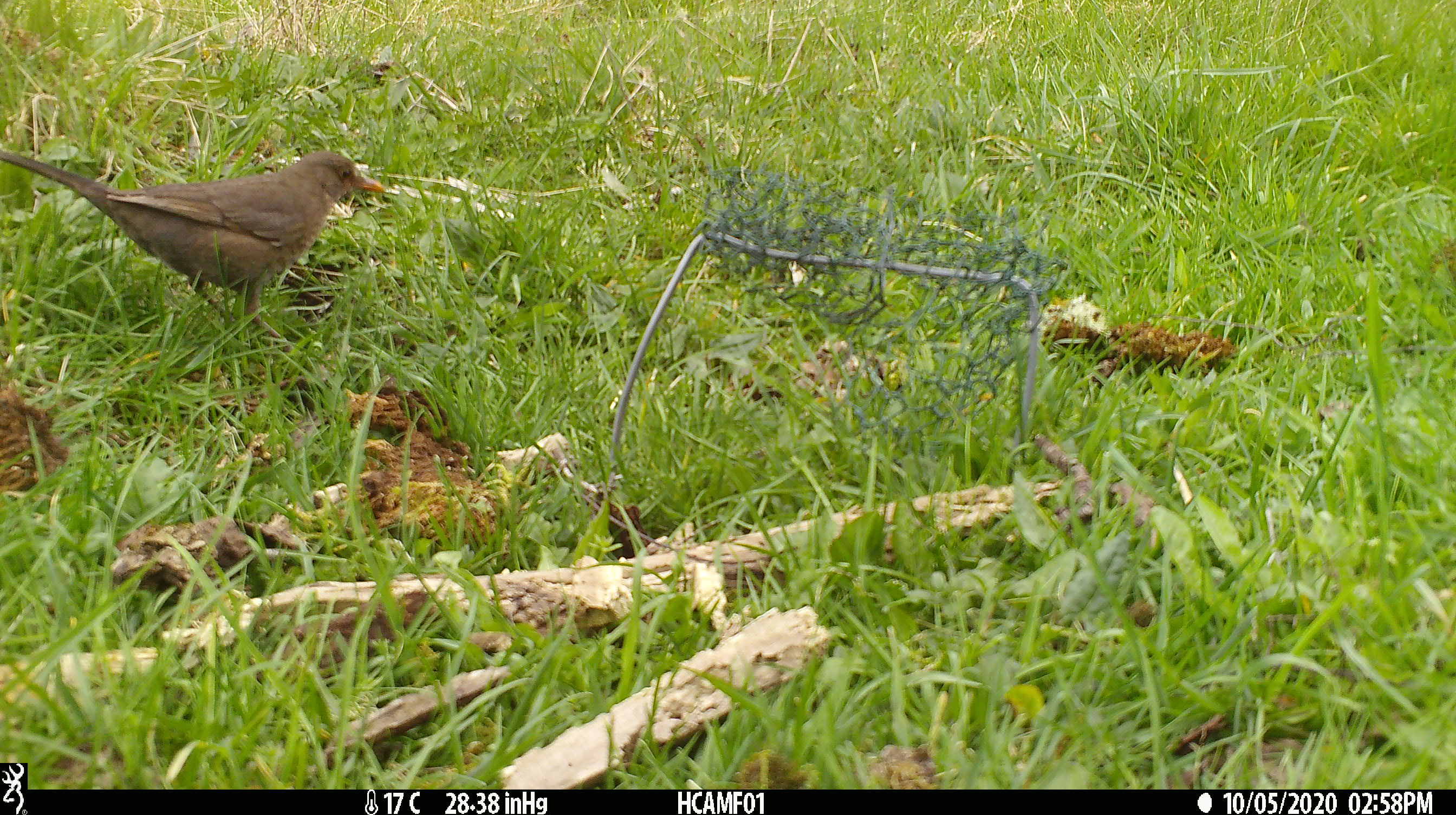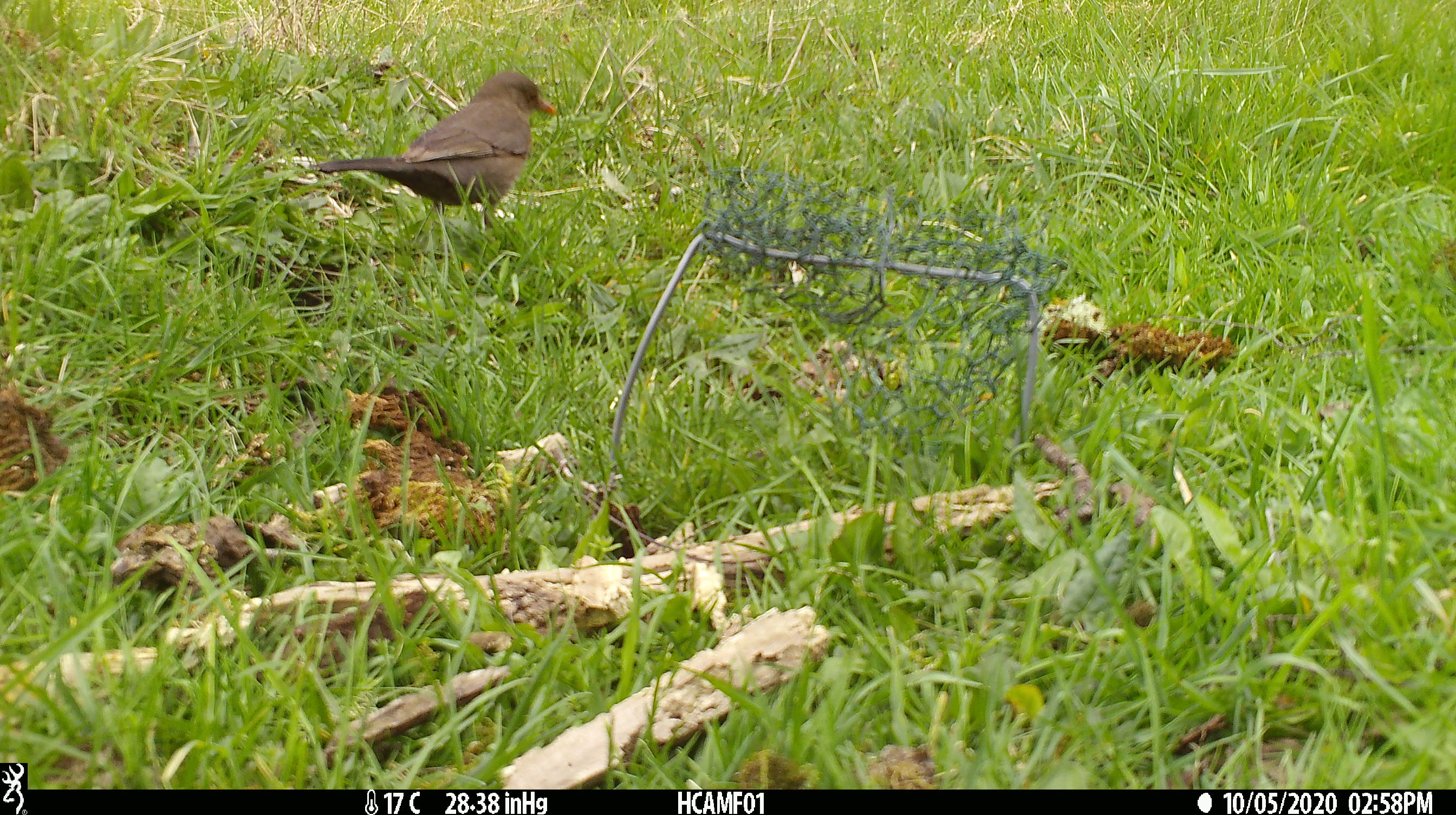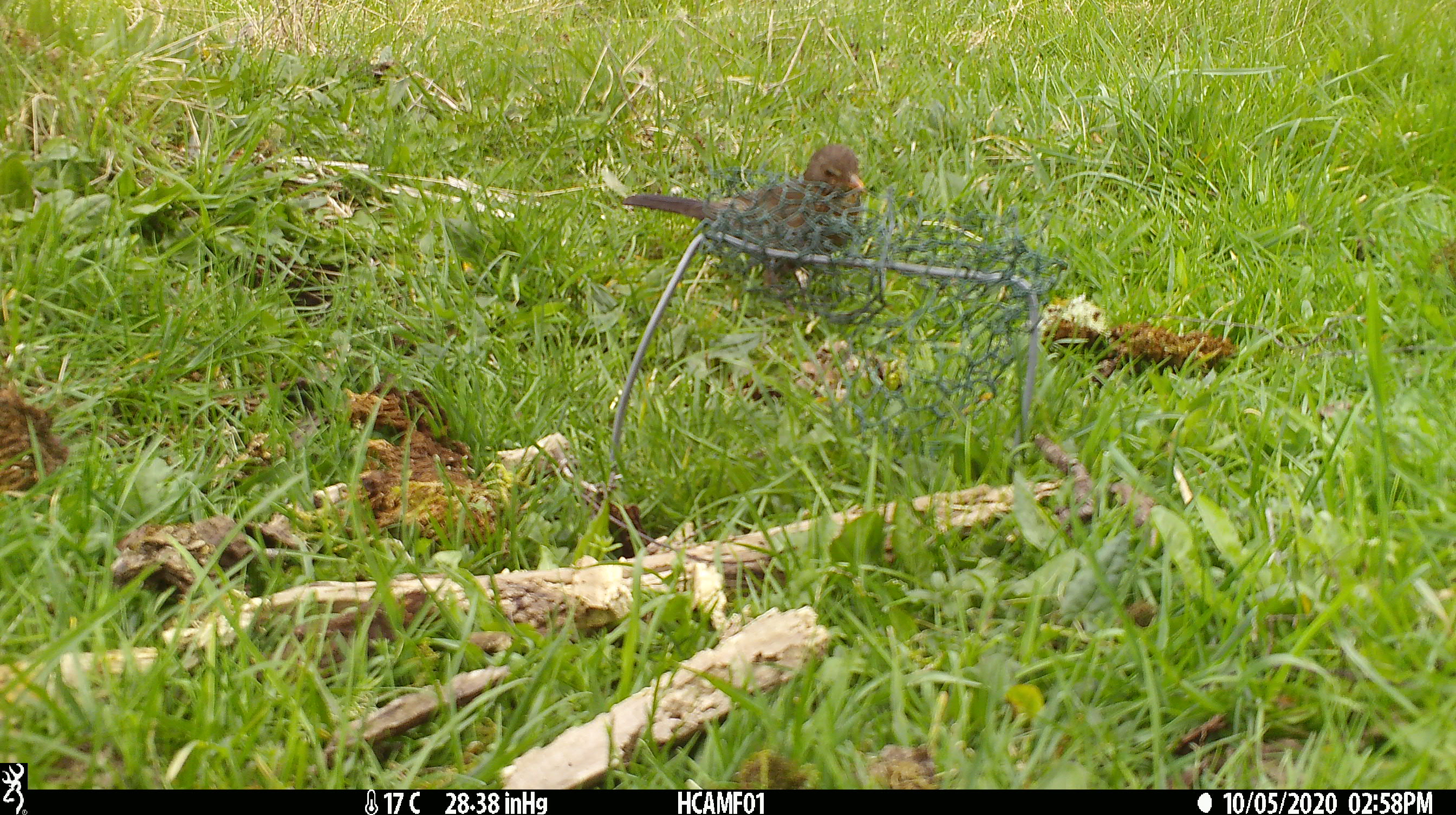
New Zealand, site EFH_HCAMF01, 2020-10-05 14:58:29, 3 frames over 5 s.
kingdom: Animalia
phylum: Chordata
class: Aves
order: Passeriformes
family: Turdidae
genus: Turdus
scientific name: Turdus merula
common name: eurasian blackbird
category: blackbird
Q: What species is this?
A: Blackbird (eurasian blackbird) (Turdus merula).